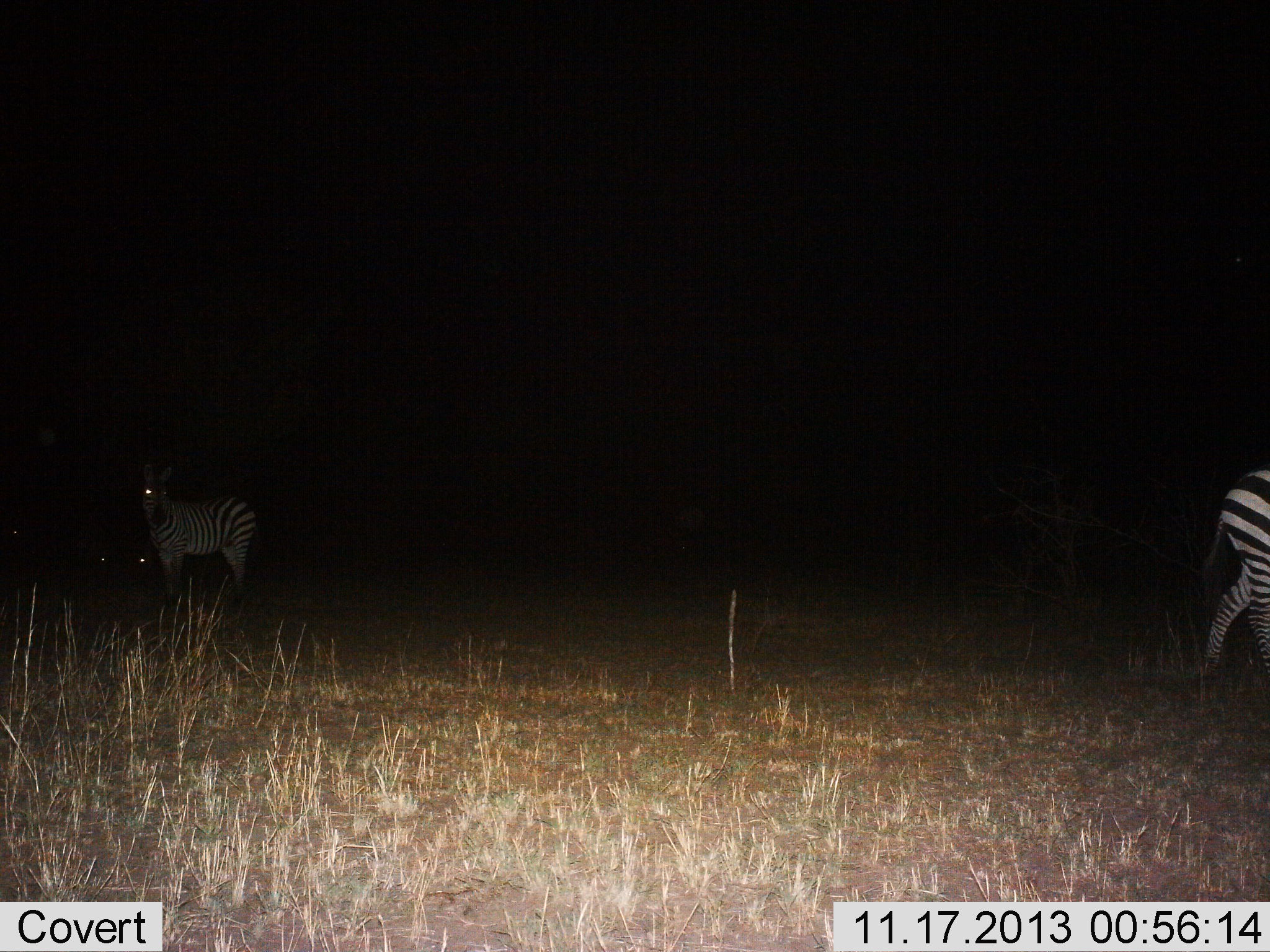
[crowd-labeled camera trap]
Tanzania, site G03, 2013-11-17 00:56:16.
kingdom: Animalia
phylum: Chordata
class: Mammalia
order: Perissodactyla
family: Equidae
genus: Equus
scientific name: Equus quagga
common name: plains zebra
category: zebra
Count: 2.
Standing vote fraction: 90%.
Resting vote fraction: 10%.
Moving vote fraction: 80%.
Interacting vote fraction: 0%.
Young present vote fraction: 0%.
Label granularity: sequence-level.